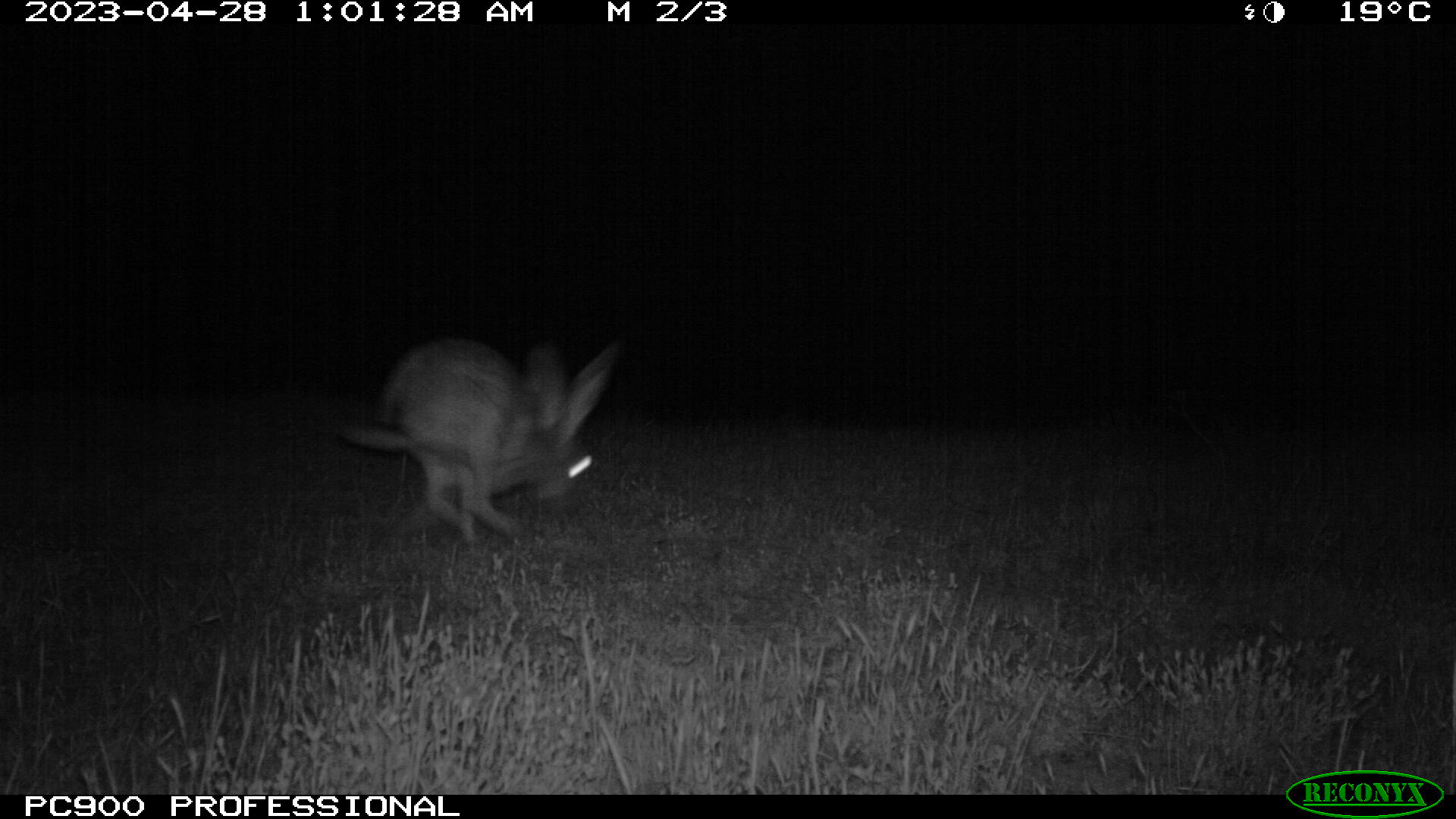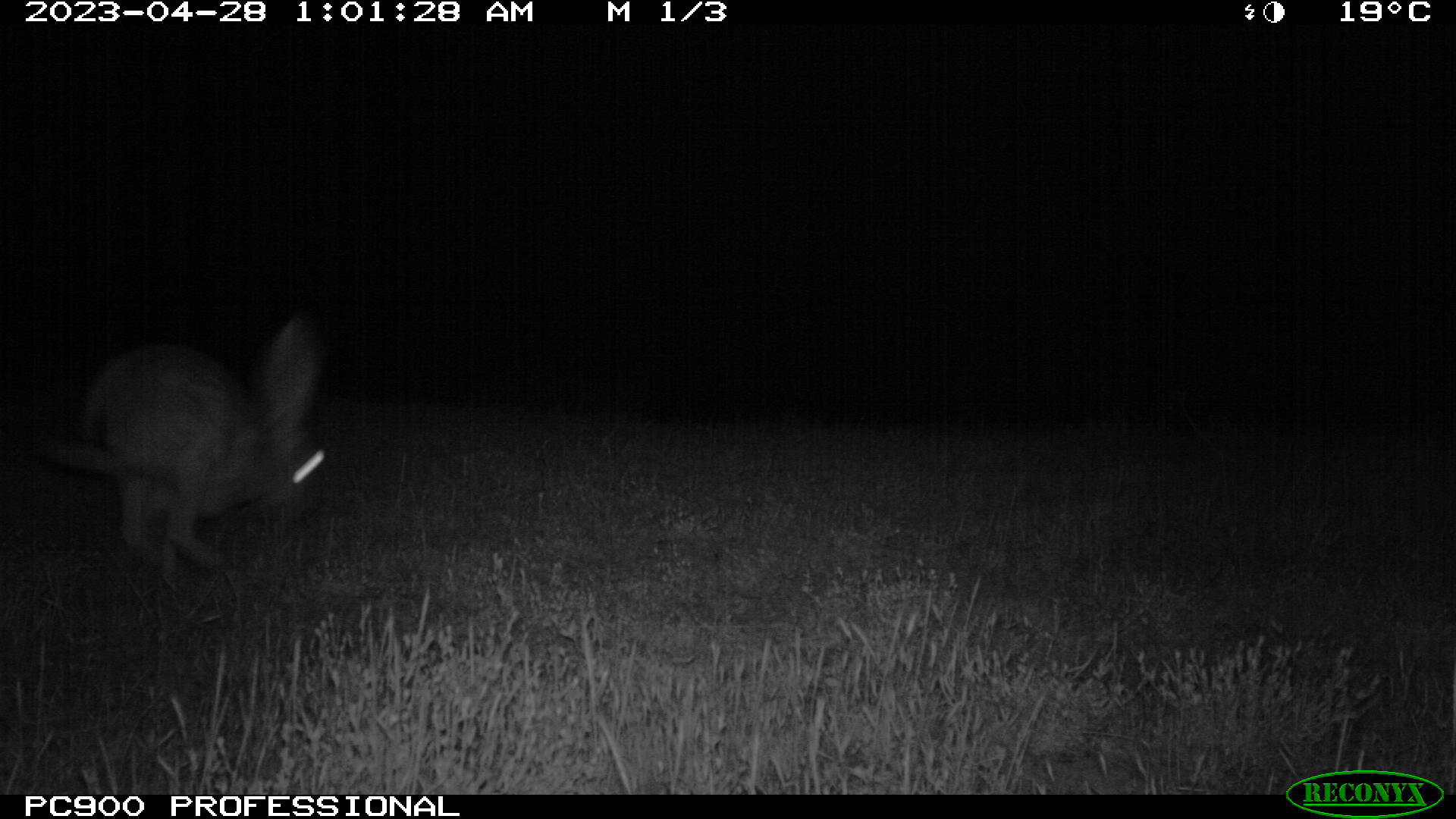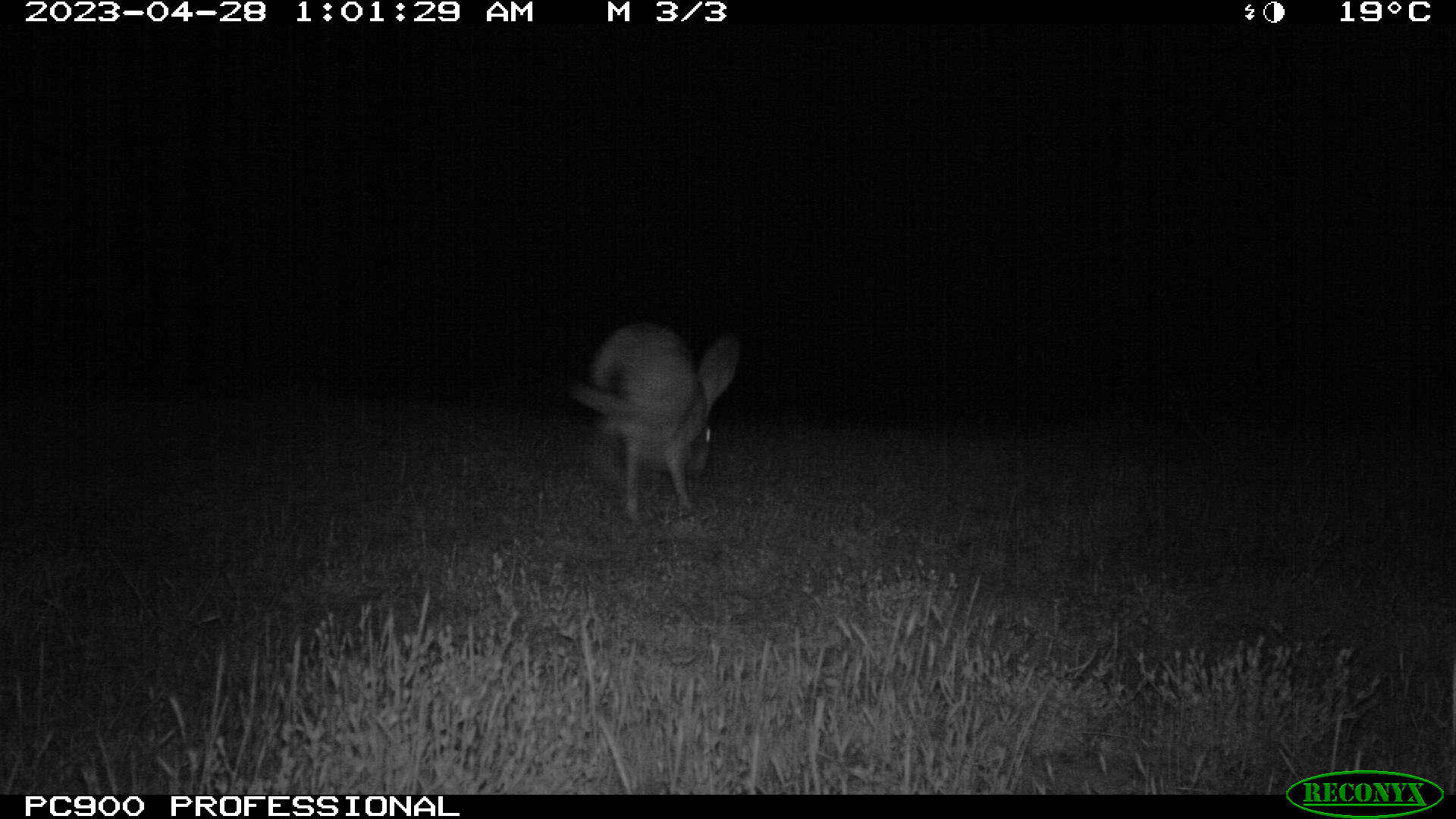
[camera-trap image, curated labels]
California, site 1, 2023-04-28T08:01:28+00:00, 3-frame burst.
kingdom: Animalia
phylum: Chordata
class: Mammalia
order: Lagomorpha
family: Leporidae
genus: Lepus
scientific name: Lepus californicus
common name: black-tailed jackrabbit